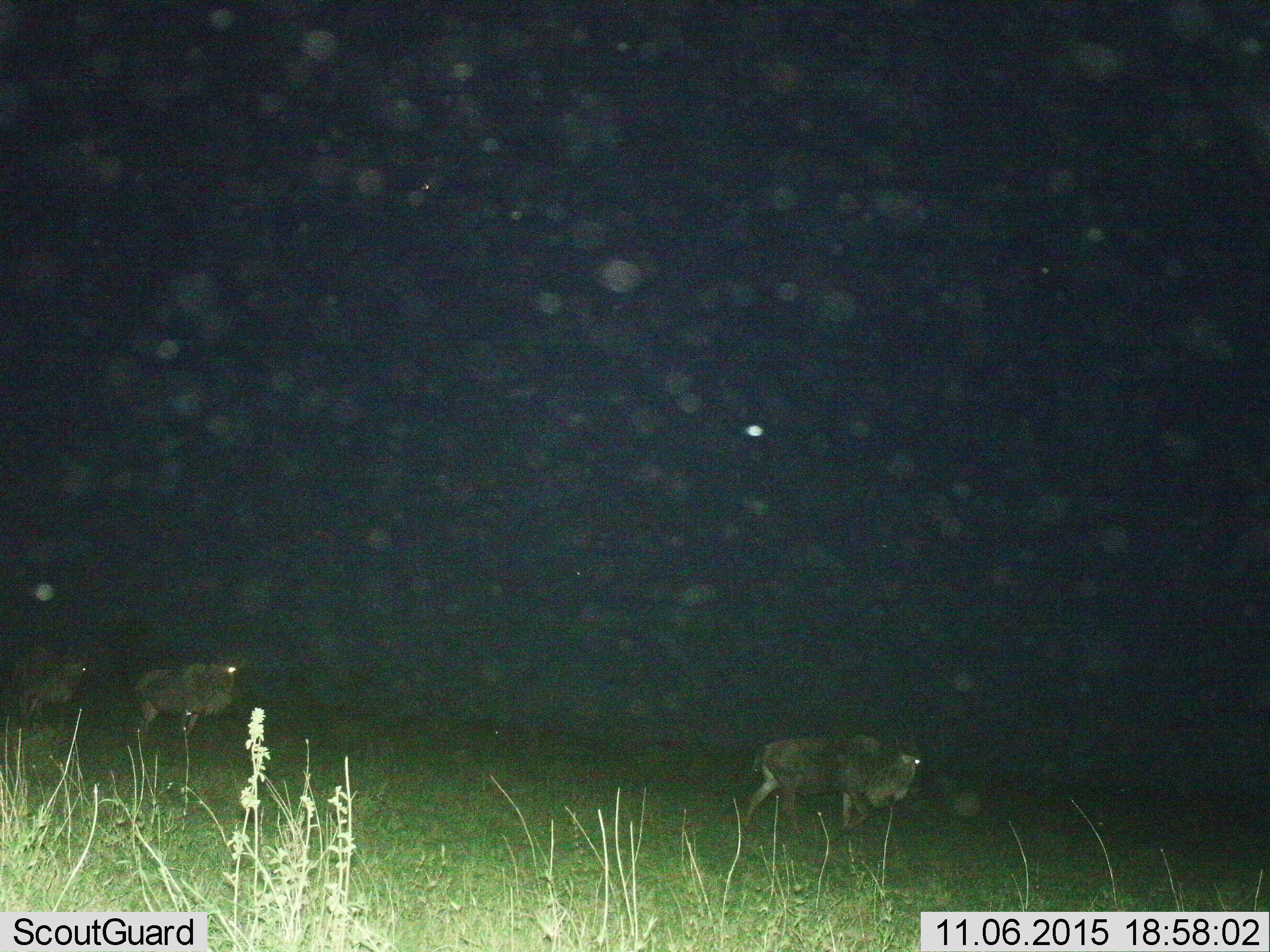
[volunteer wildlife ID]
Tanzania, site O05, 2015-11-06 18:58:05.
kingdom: Animalia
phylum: Chordata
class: Mammalia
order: Artiodactyla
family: Bovidae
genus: Connochaetes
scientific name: Connochaetes taurinus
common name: blue wildebeest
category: wildebeest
Wildebeest (blue wildebeest) (Connochaetes taurinus), count 3. Behavior (volunteer vote fractions): standing 17%, resting 0%, moving 100%, interacting 0%. Young present (vote fraction): 17%. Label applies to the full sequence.